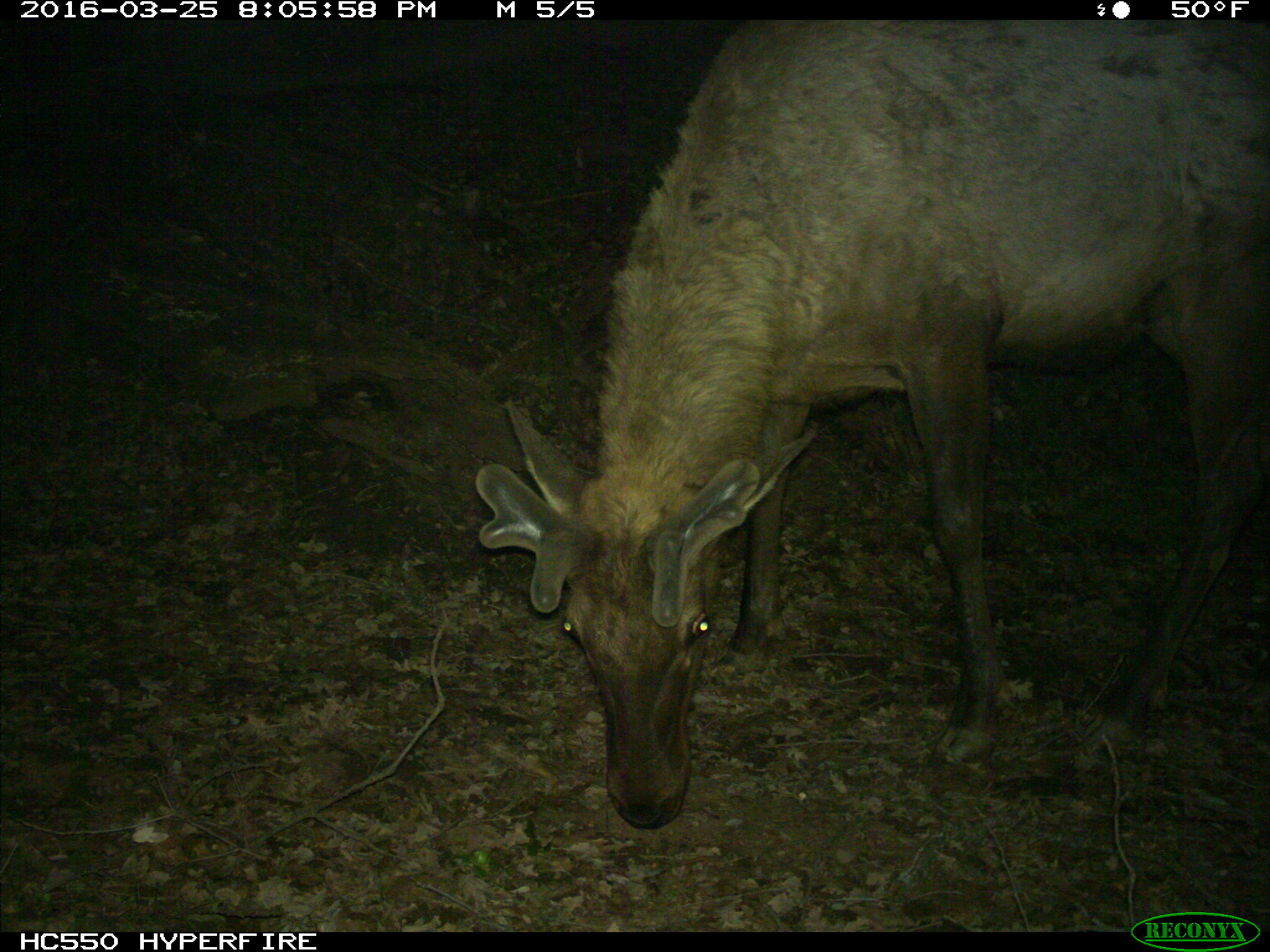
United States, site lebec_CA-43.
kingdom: Animalia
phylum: Chordata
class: Mammalia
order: Artiodactyla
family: Cervidae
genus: Cervus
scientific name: Cervus canadensis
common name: elk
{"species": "Cervus canadensis (elk)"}